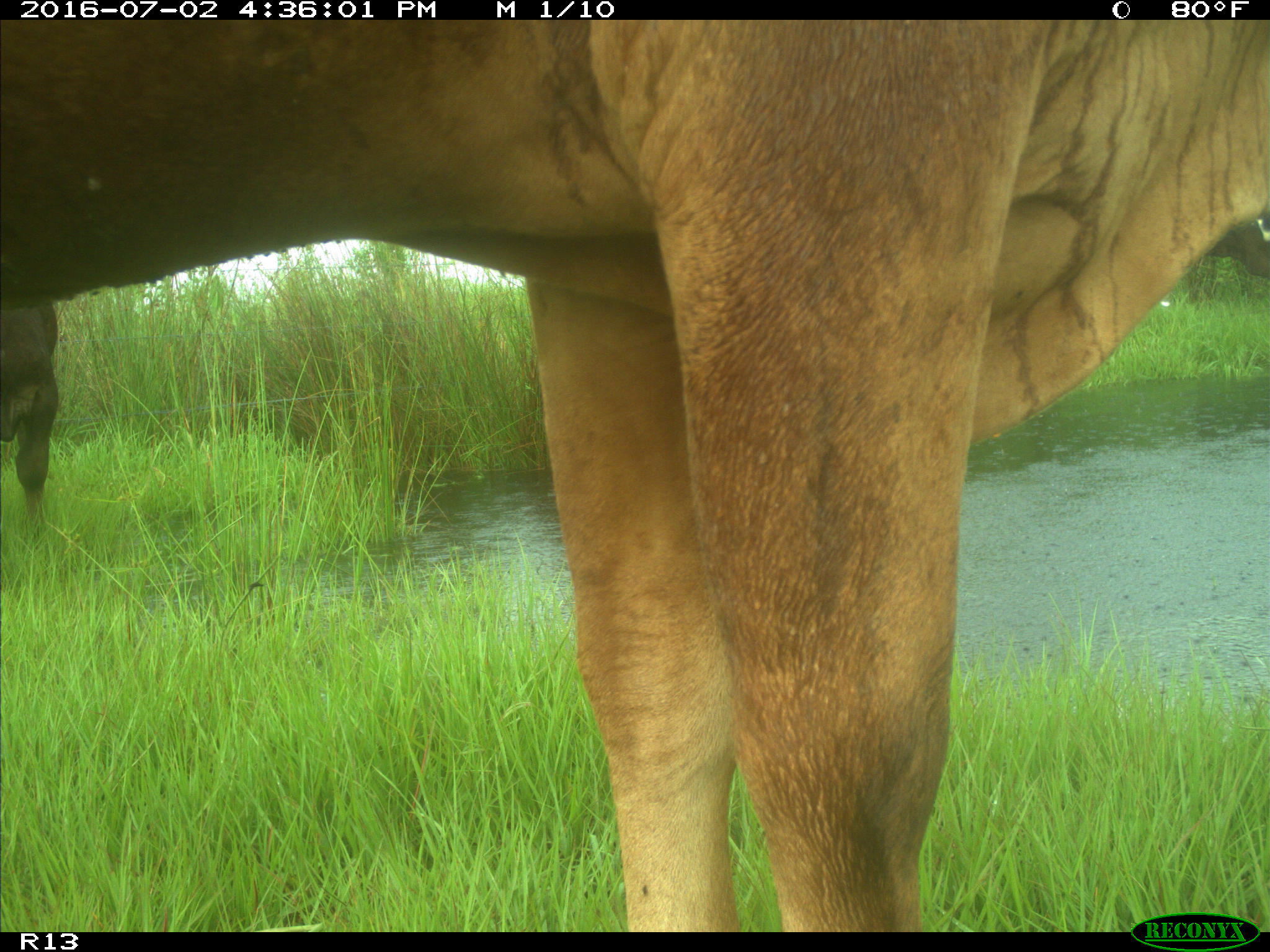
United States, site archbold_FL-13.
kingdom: Animalia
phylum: Chordata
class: Mammalia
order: Artiodactyla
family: Bovidae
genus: Bos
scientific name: Bos taurus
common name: domestic cow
Bos taurus (domestic cow).